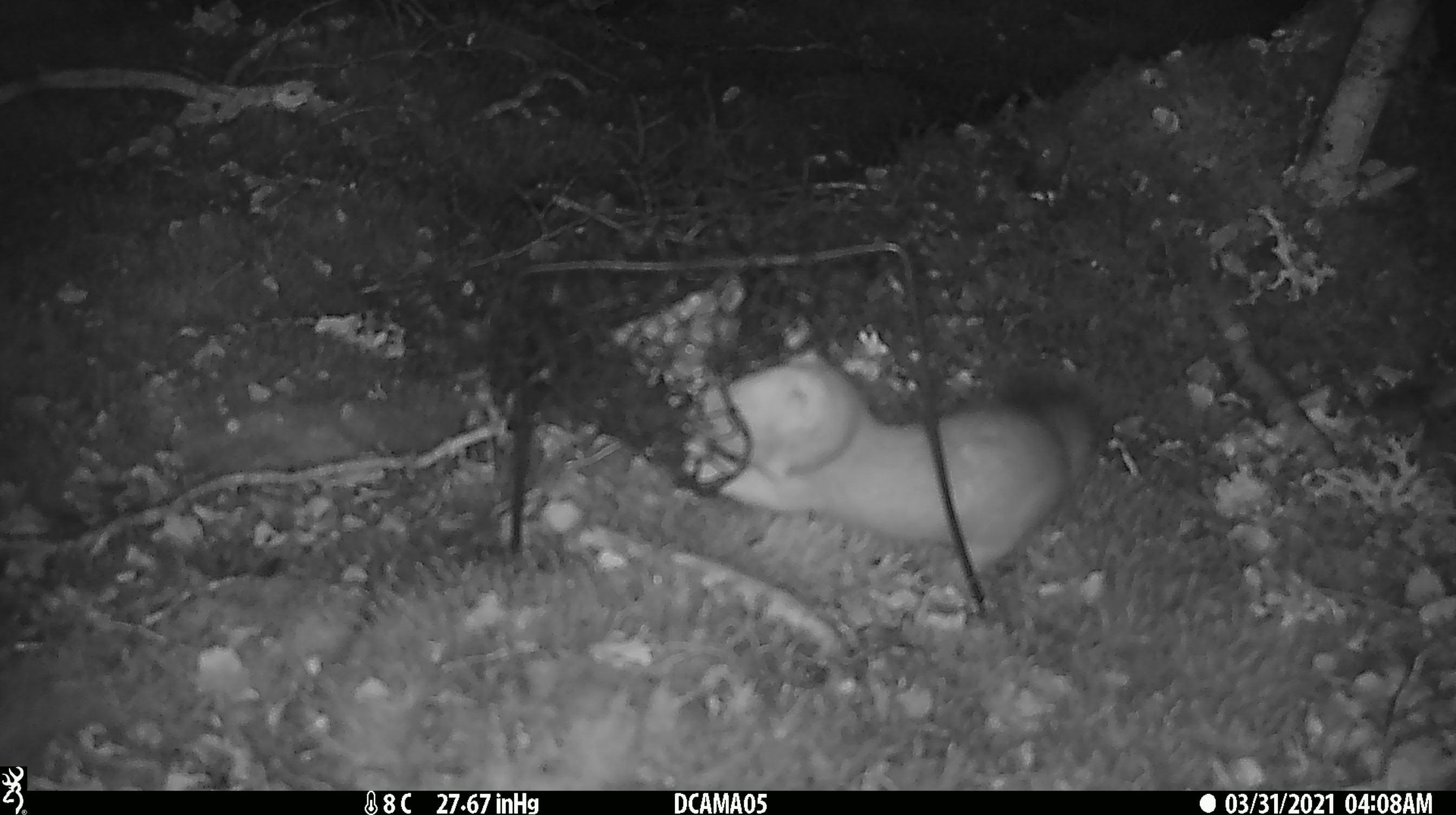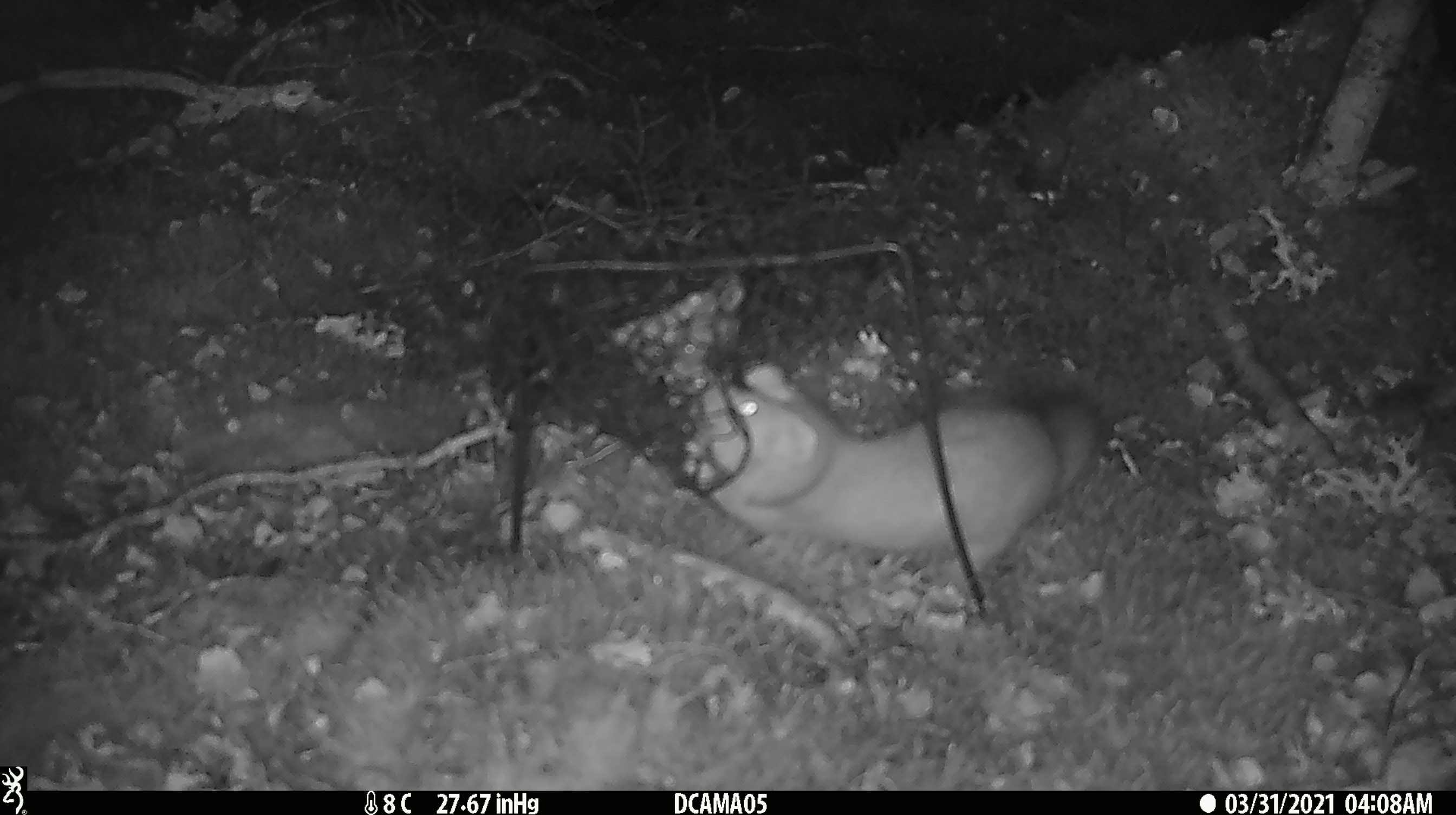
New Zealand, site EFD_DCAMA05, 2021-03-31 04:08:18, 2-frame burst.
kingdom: Animalia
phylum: Chordata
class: Mammalia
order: Carnivora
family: Mustelidae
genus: Mustela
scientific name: Mustela erminea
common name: stoat